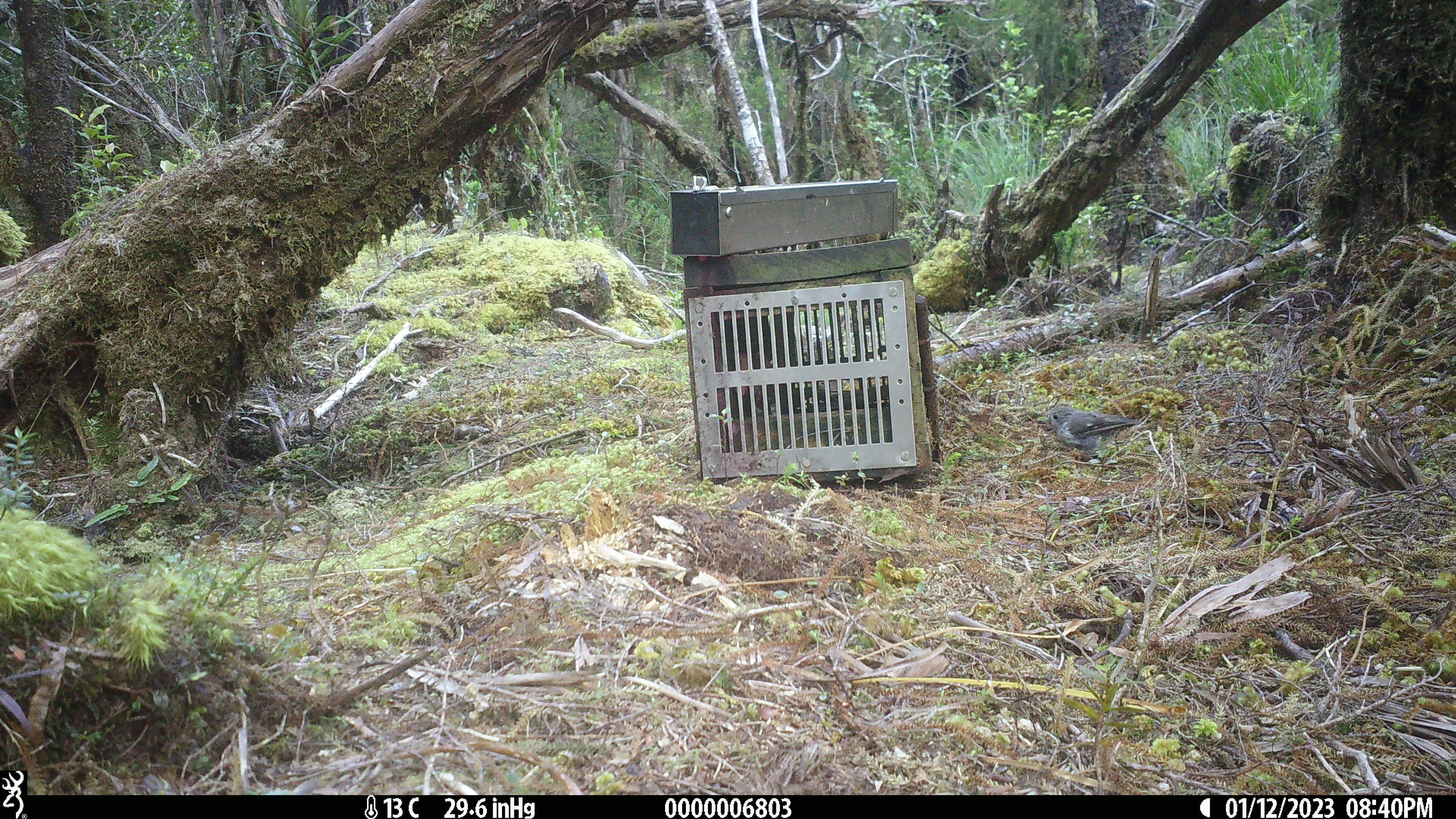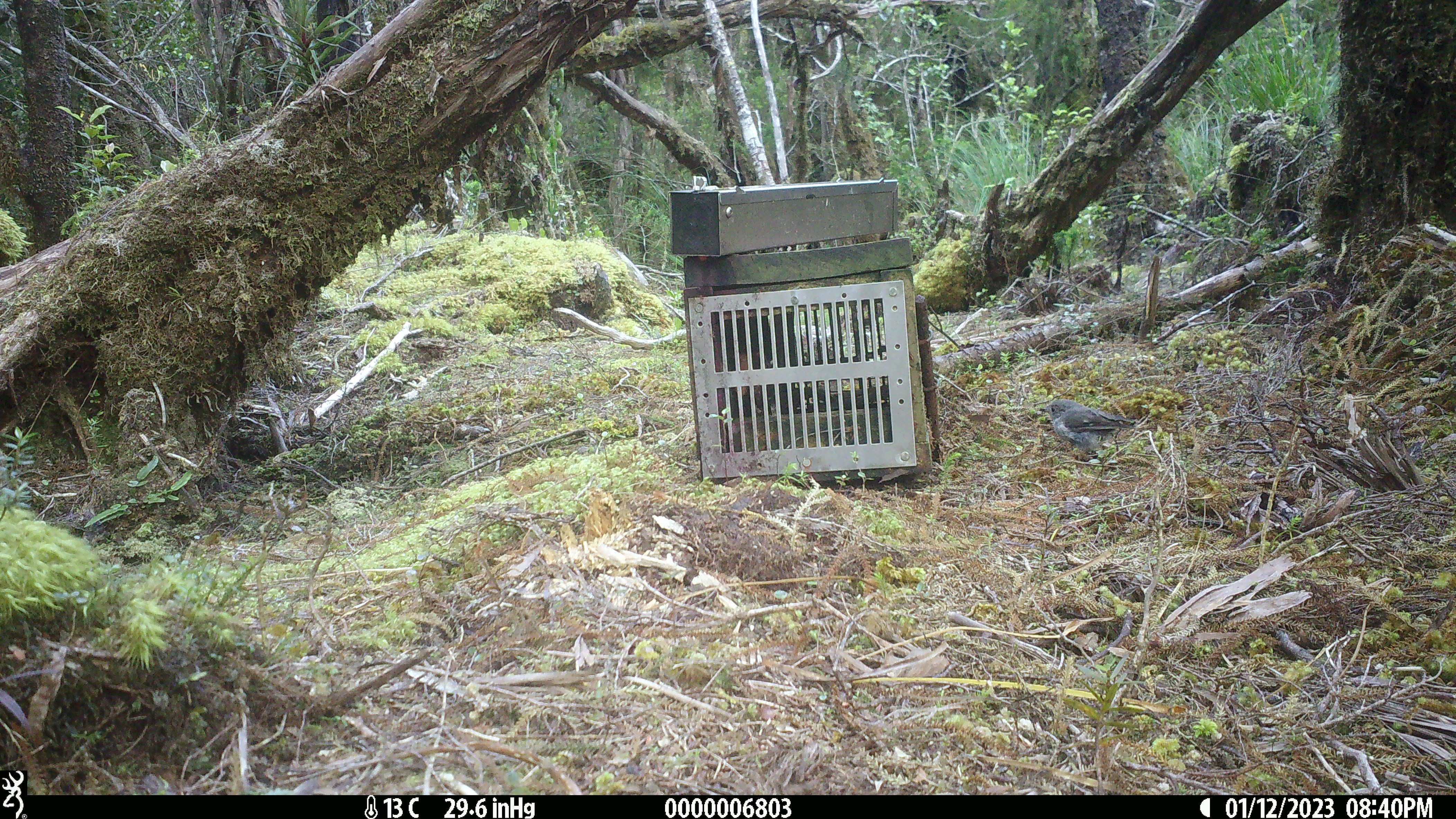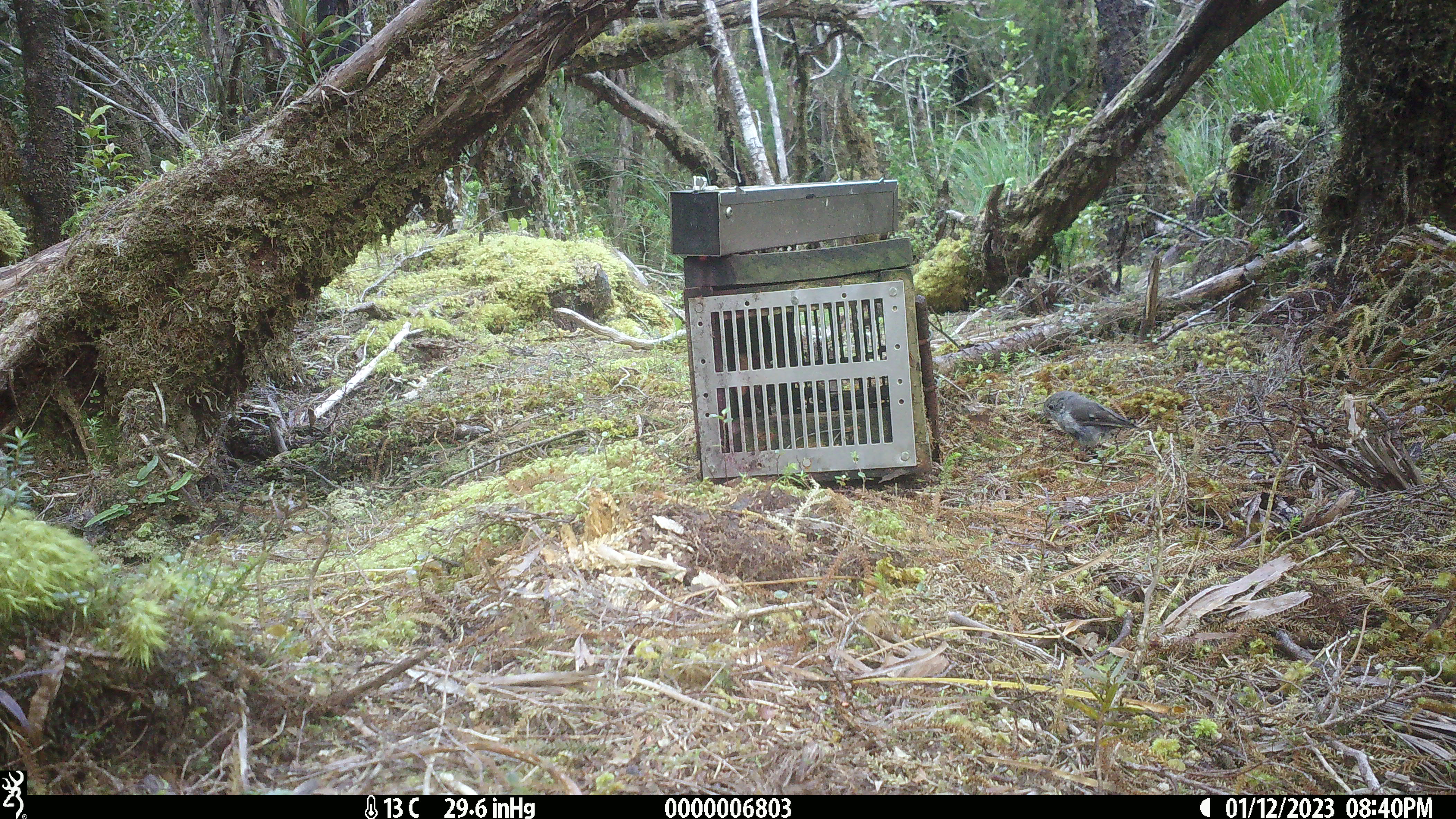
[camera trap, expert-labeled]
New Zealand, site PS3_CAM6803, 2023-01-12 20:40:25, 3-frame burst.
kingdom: Animalia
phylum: Chordata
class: Aves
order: Passeriformes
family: Petroicidae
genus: Petroica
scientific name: Petroica macrocephala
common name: tomtit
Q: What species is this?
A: Tomtit (Petroica macrocephala).